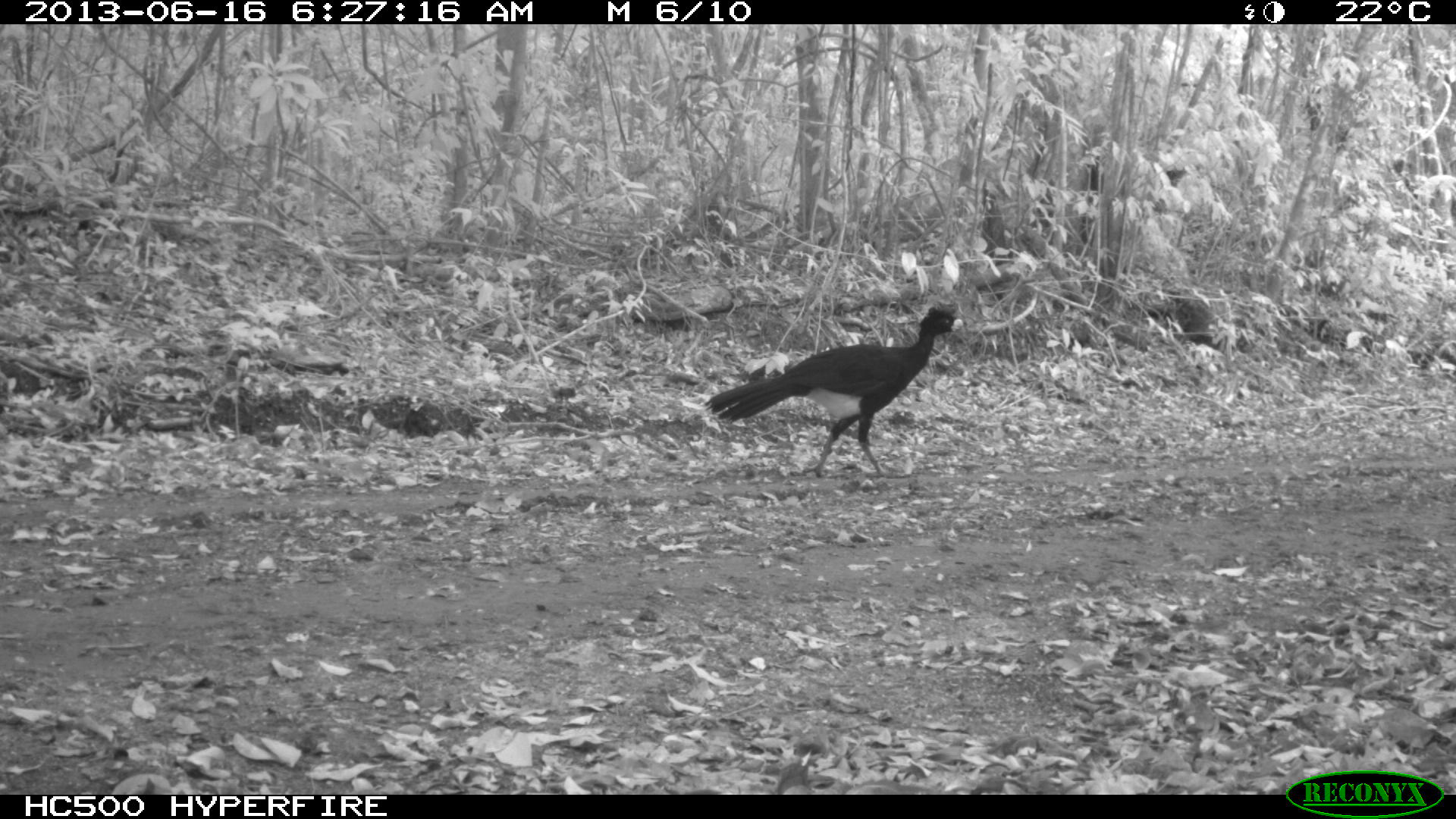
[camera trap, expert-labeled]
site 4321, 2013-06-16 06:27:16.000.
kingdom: Animalia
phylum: Chordata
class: Aves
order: Galliformes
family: Cracidae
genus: Crax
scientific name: Crax rubra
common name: great curassow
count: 1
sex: male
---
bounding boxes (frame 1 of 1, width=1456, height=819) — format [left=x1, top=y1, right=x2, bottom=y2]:
crax rubra: [left=701, top=300, right=962, bottom=481]